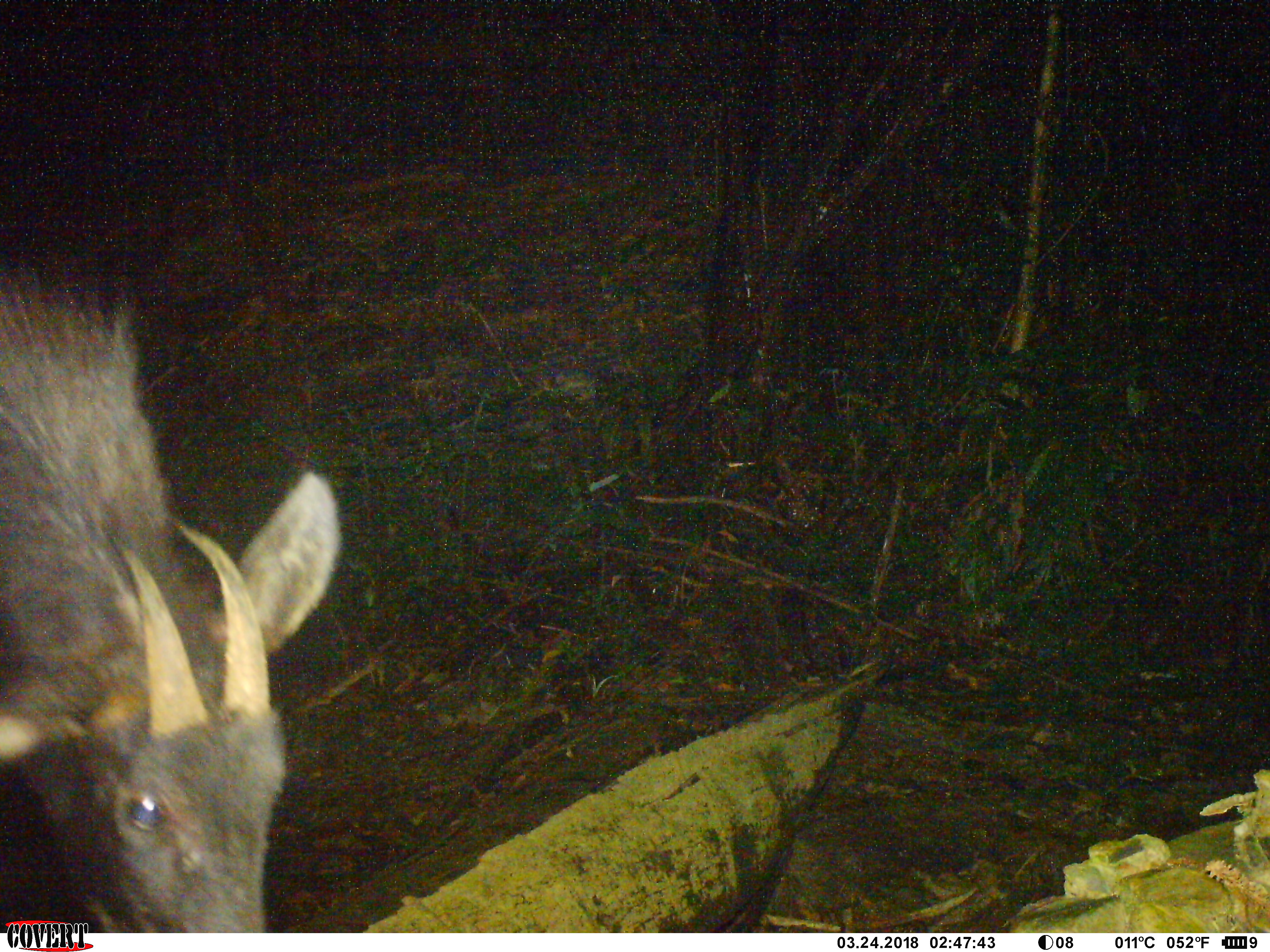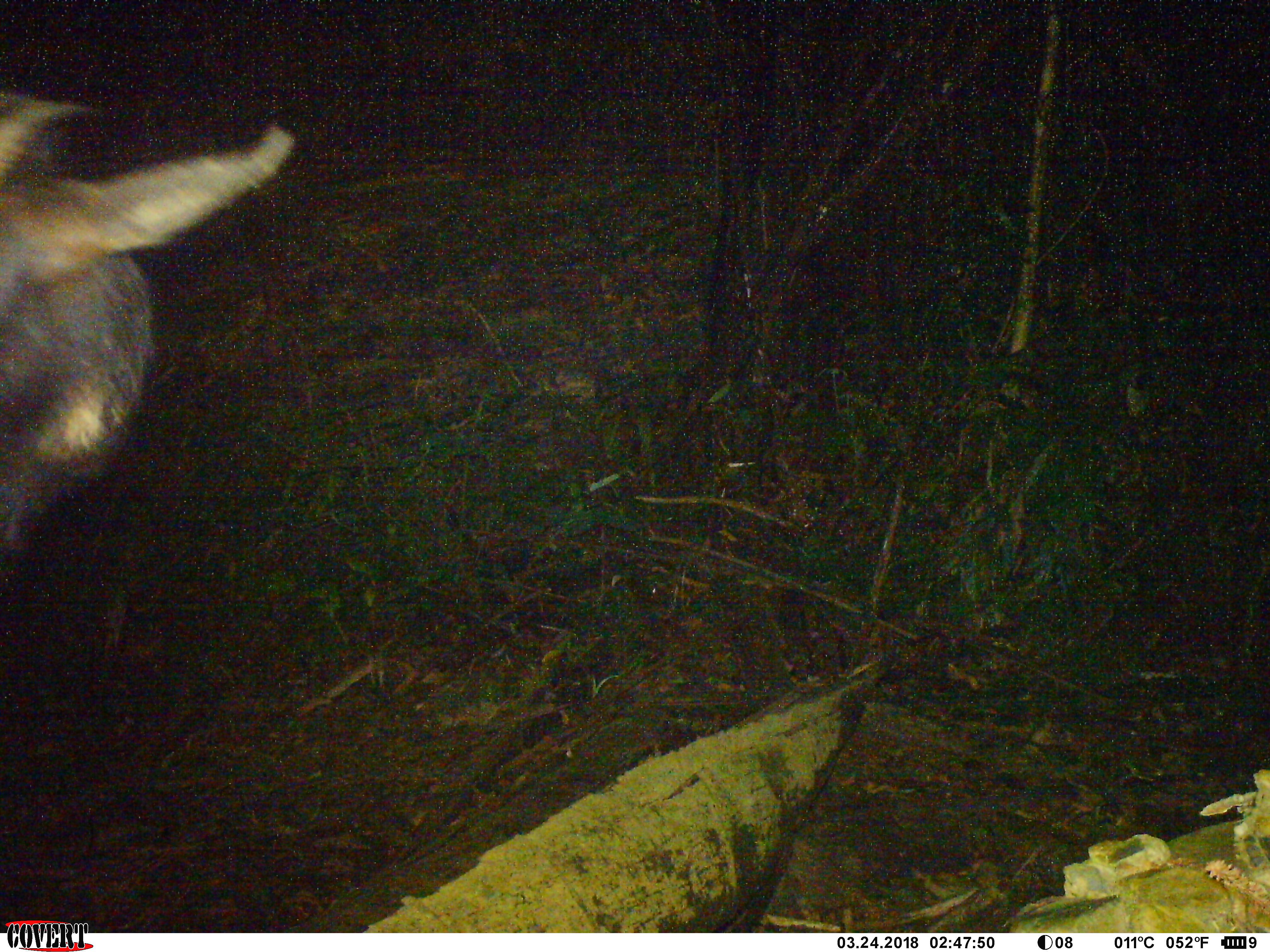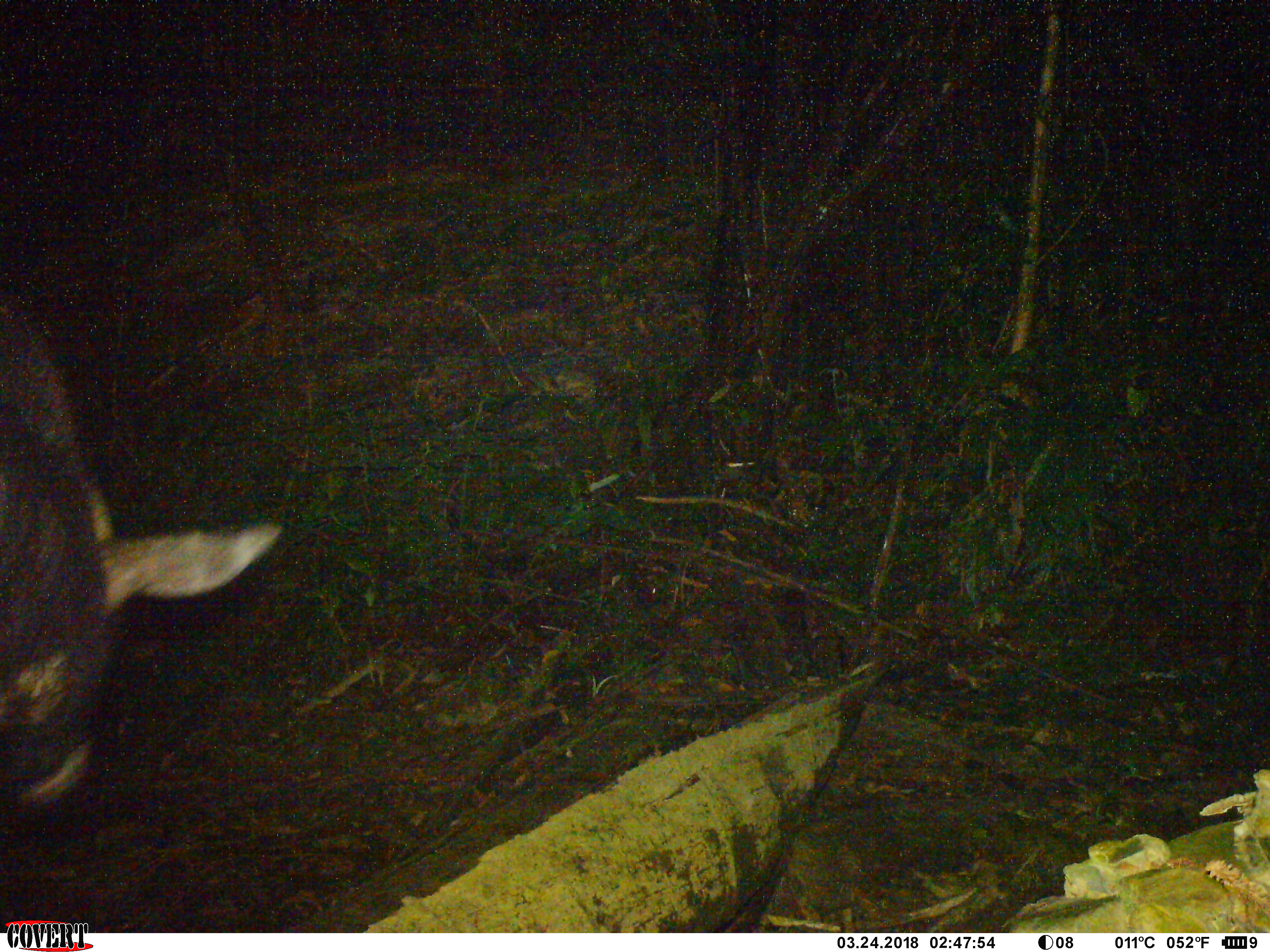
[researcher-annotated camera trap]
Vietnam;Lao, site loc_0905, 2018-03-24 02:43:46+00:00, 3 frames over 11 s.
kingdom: Animalia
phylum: Chordata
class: Mammalia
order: Artiodactyla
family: Bovidae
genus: Capricornis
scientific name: Capricornis sumatraensis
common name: chinese serow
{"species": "chinese serow (Capricornis sumatraensis)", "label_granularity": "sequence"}